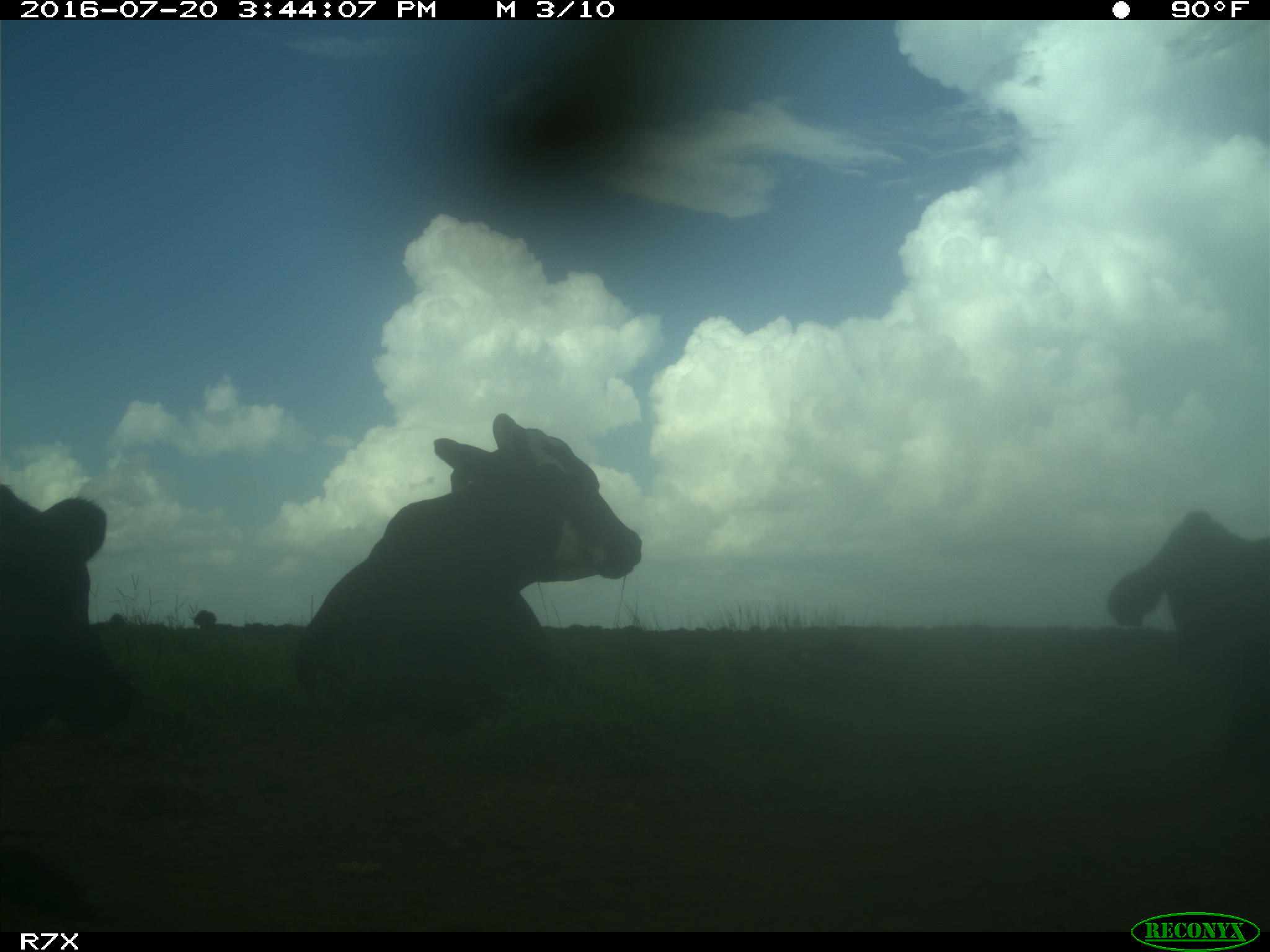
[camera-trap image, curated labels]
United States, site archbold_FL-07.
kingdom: Animalia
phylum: Chordata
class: Mammalia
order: Artiodactyla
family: Bovidae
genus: Bos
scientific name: Bos taurus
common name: domestic cow